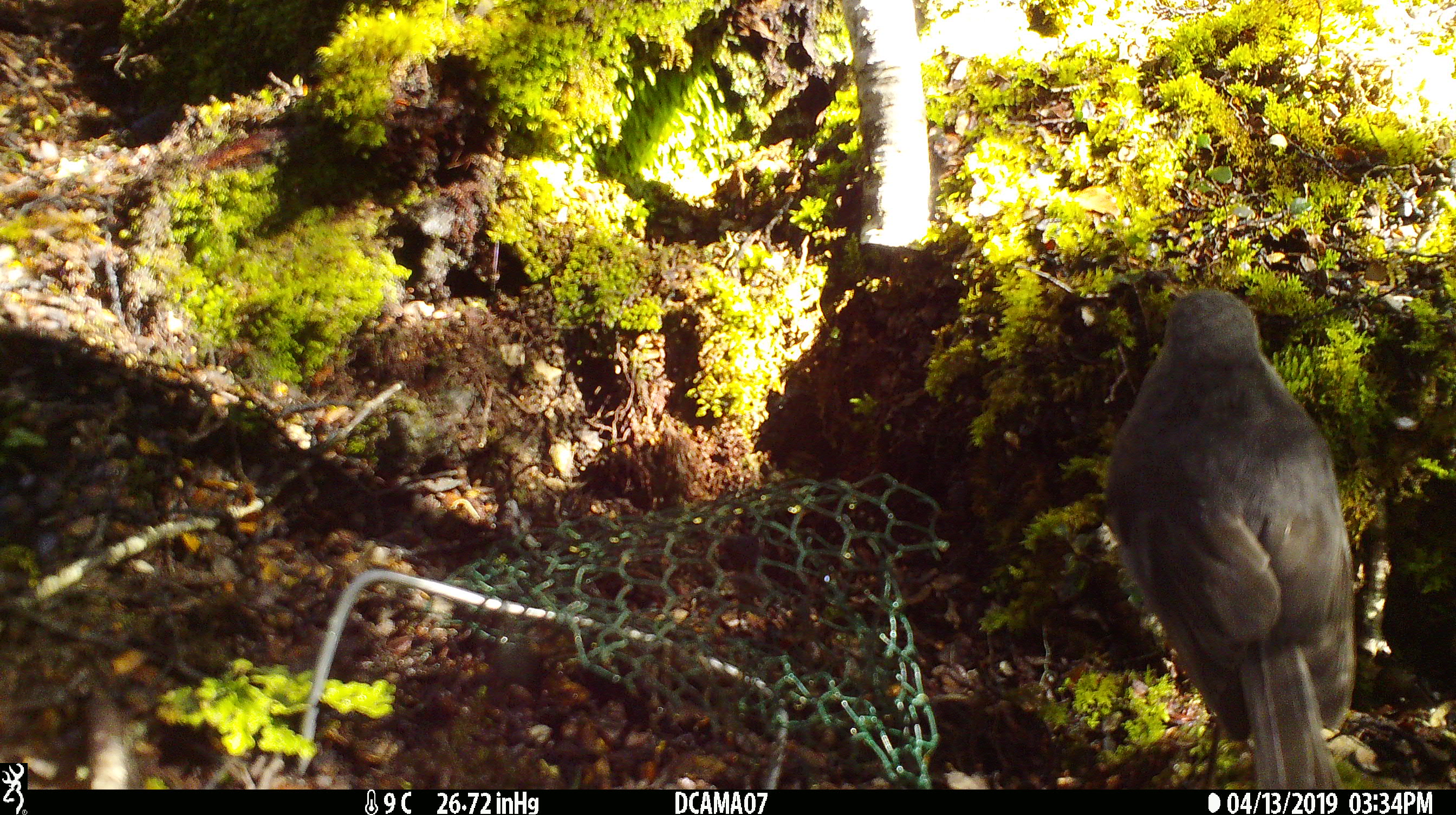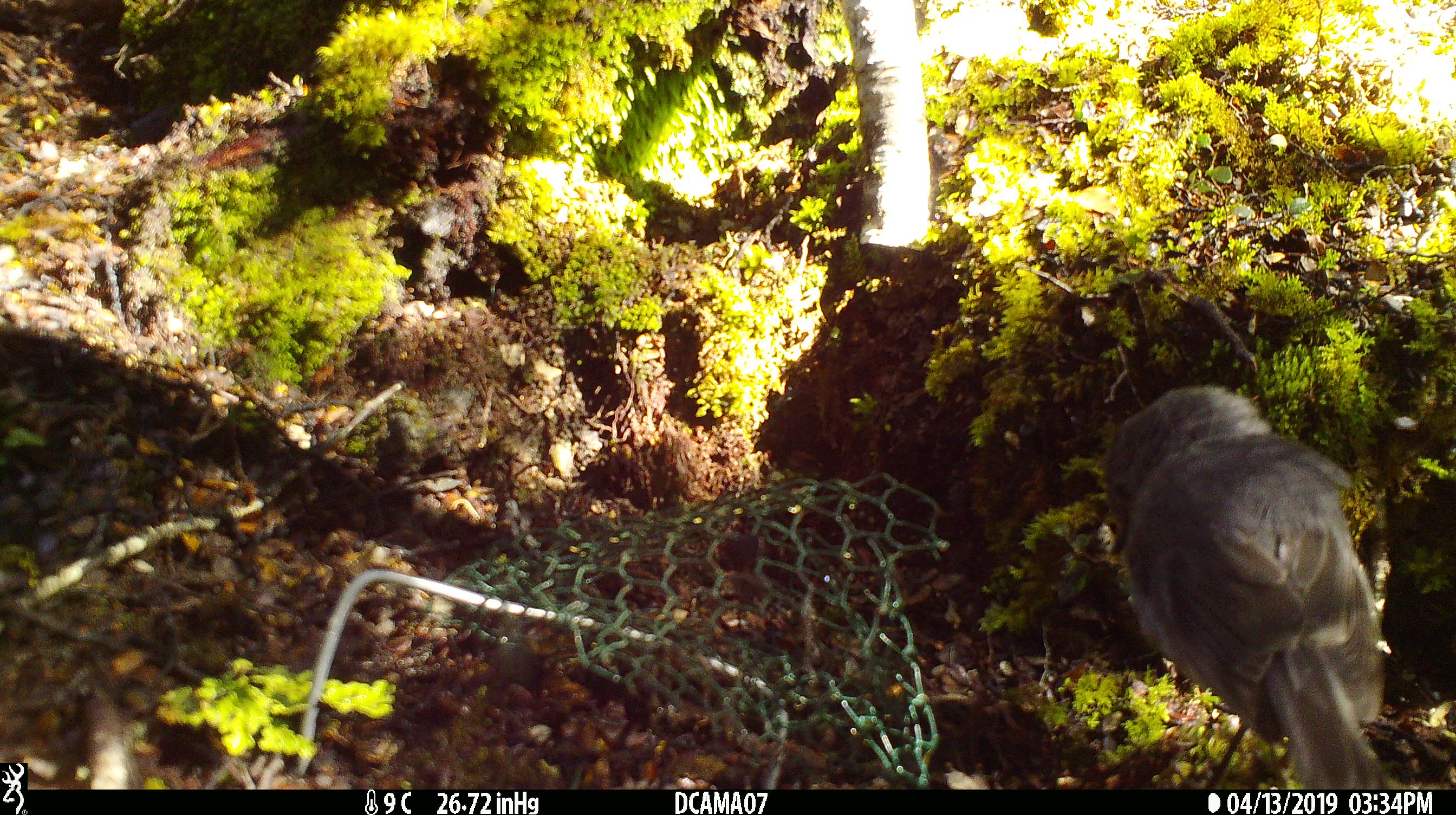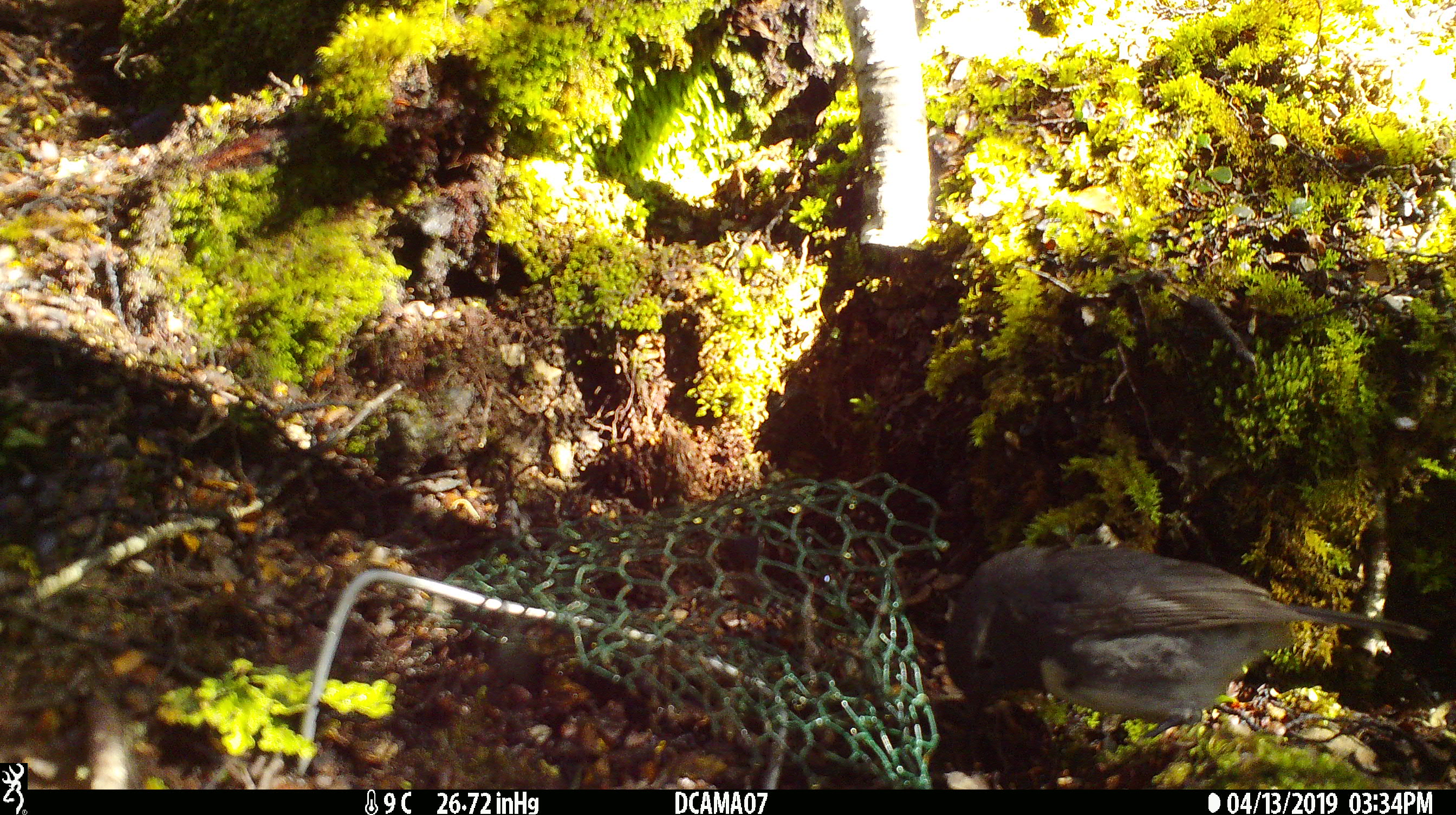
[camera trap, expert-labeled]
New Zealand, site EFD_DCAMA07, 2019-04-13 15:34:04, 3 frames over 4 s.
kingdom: Animalia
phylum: Chordata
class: Aves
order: Passeriformes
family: Petroicidae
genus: Petroica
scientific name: Petroica australis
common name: new zealand robin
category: robin